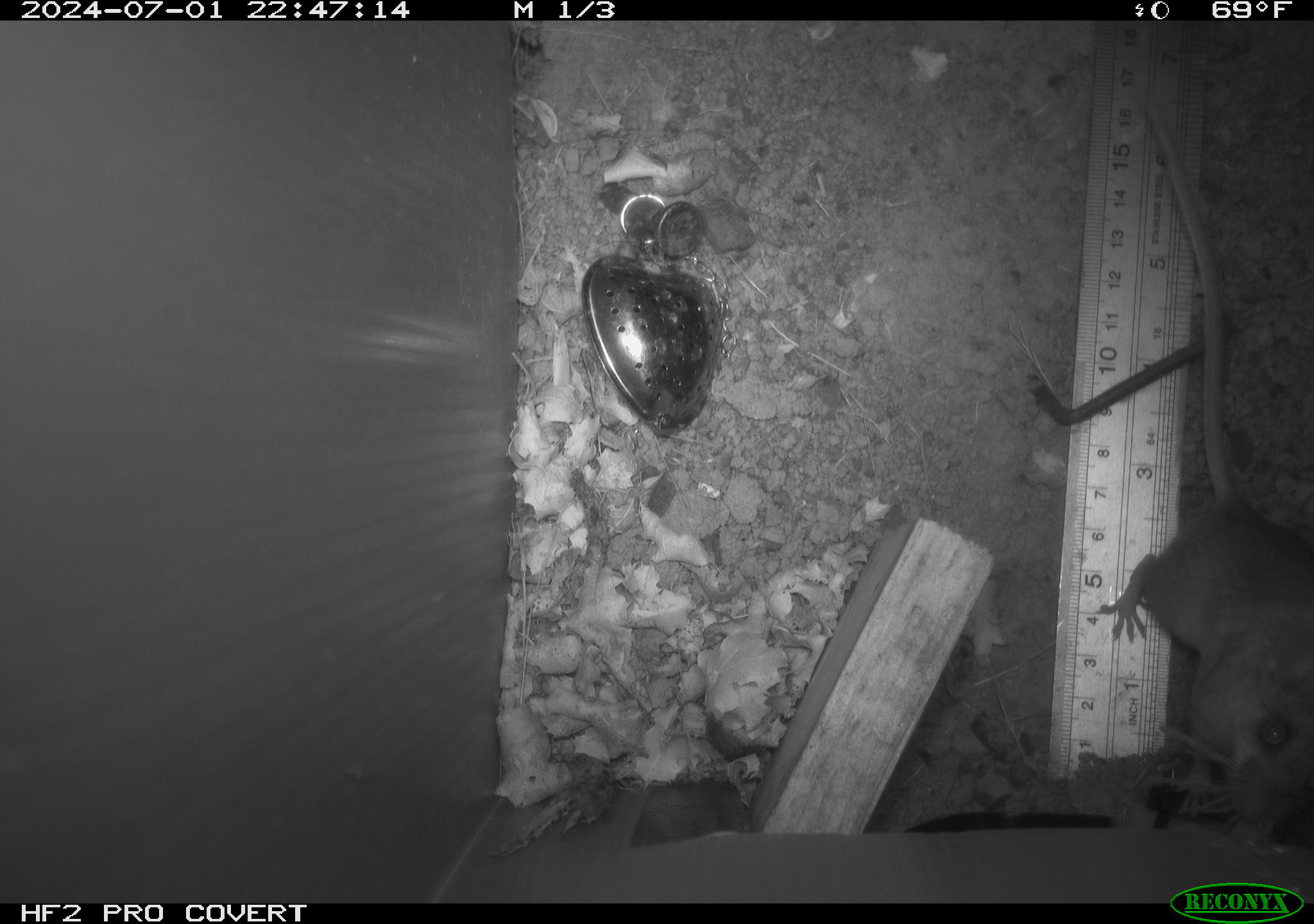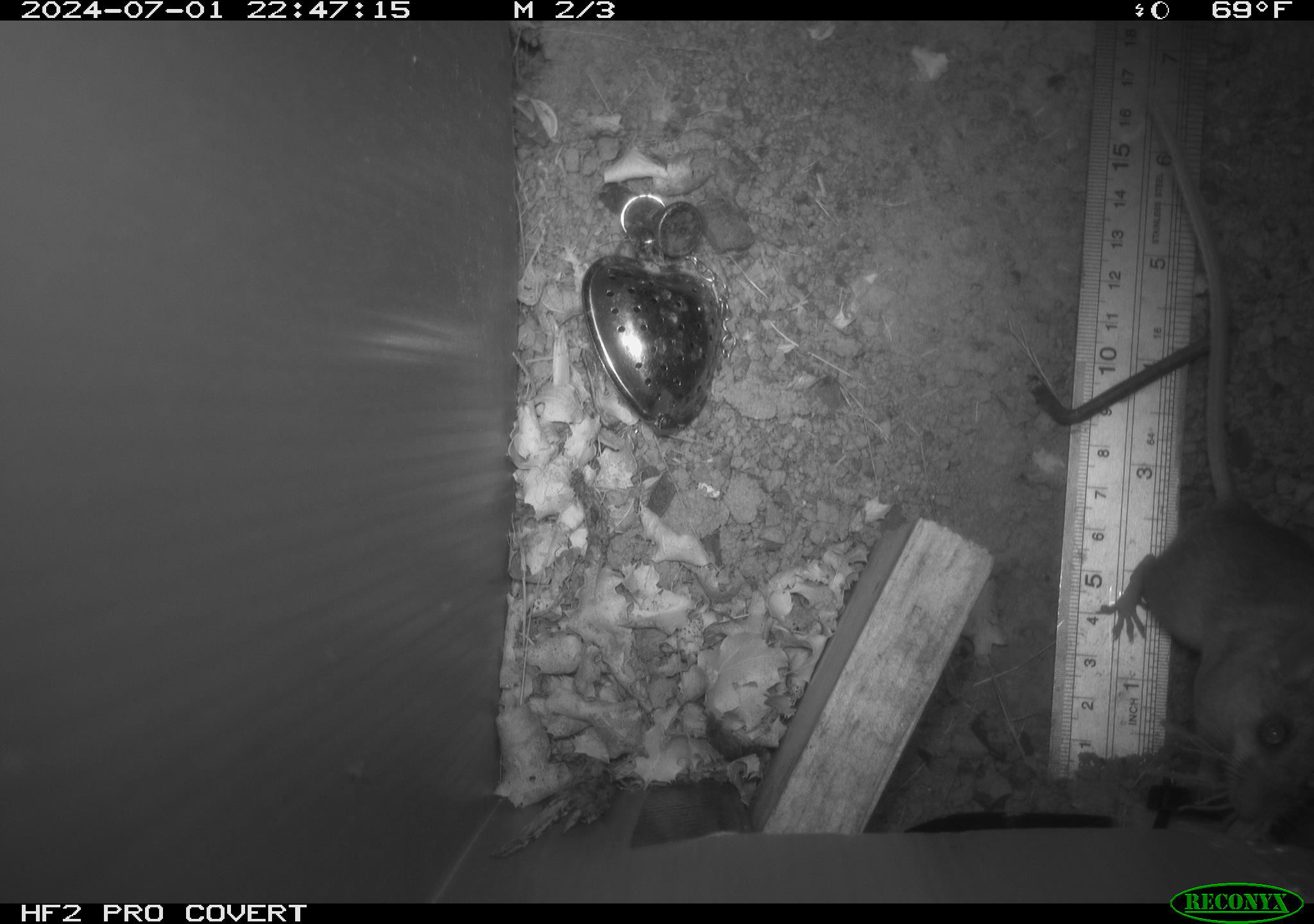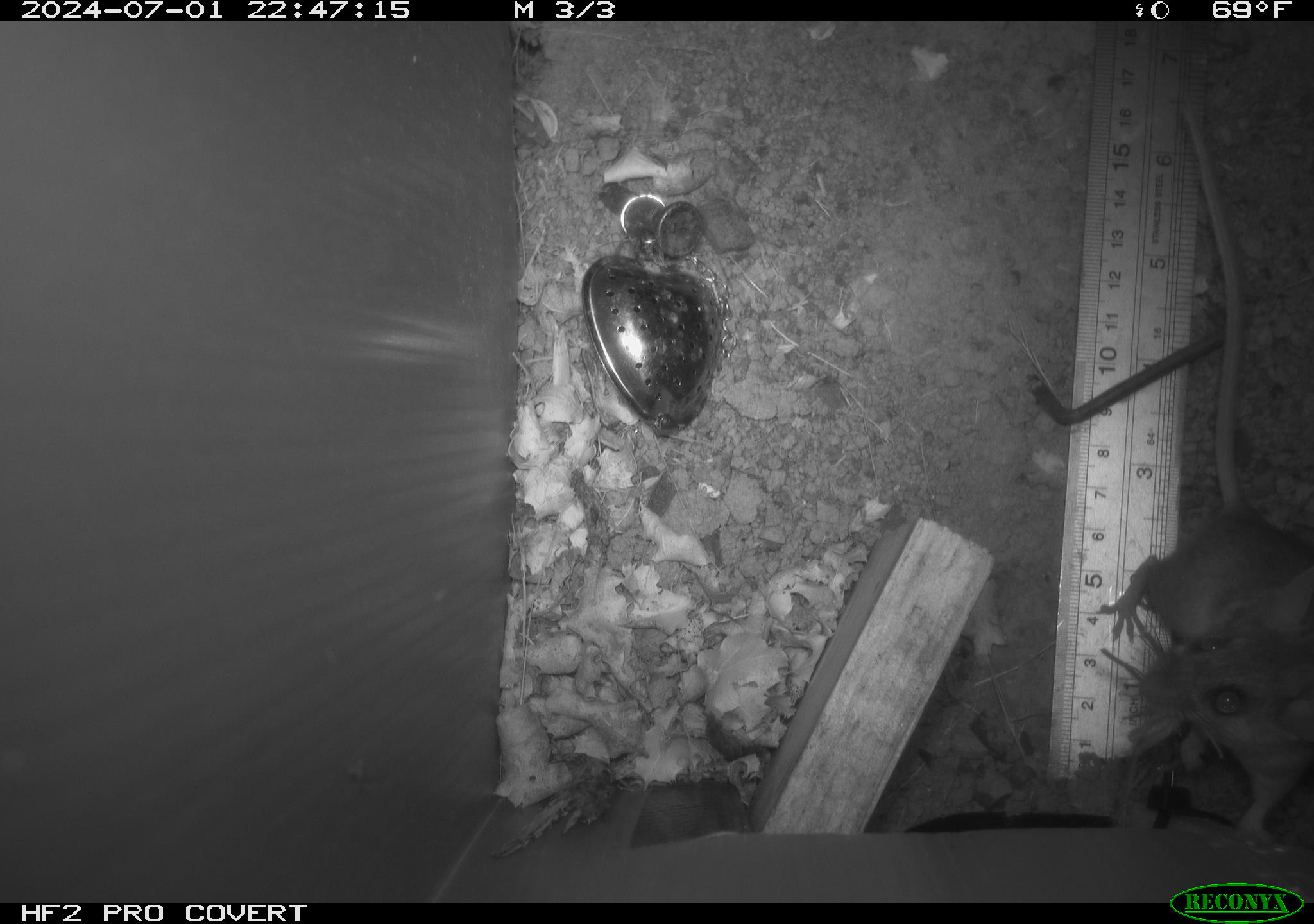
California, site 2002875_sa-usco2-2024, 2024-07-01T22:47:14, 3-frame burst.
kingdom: Animalia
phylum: Chordata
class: Mammalia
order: Rodentia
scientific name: Rodentia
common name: rodent